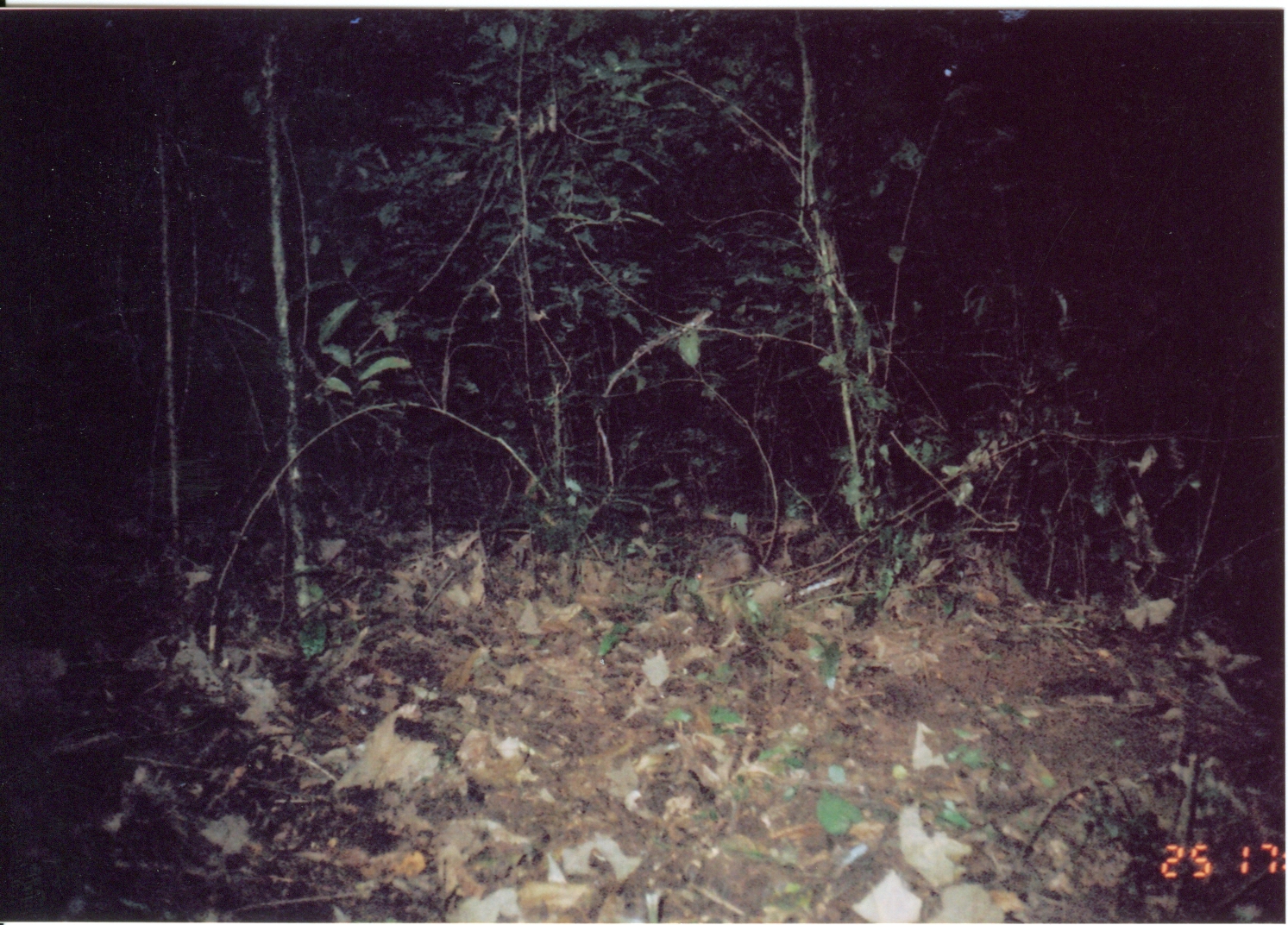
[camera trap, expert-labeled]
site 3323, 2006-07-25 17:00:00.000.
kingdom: Animalia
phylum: Chordata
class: Mammalia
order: Macroscelidea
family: Macroscelididae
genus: Rhynchocyon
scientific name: Rhynchocyon cirnei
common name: checkered sengi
Rhynchocyon cirnei (checkered sengi), count 1.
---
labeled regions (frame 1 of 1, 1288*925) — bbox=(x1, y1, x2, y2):
rhynchocyon cirnei: bbox=(701, 530, 762, 582)